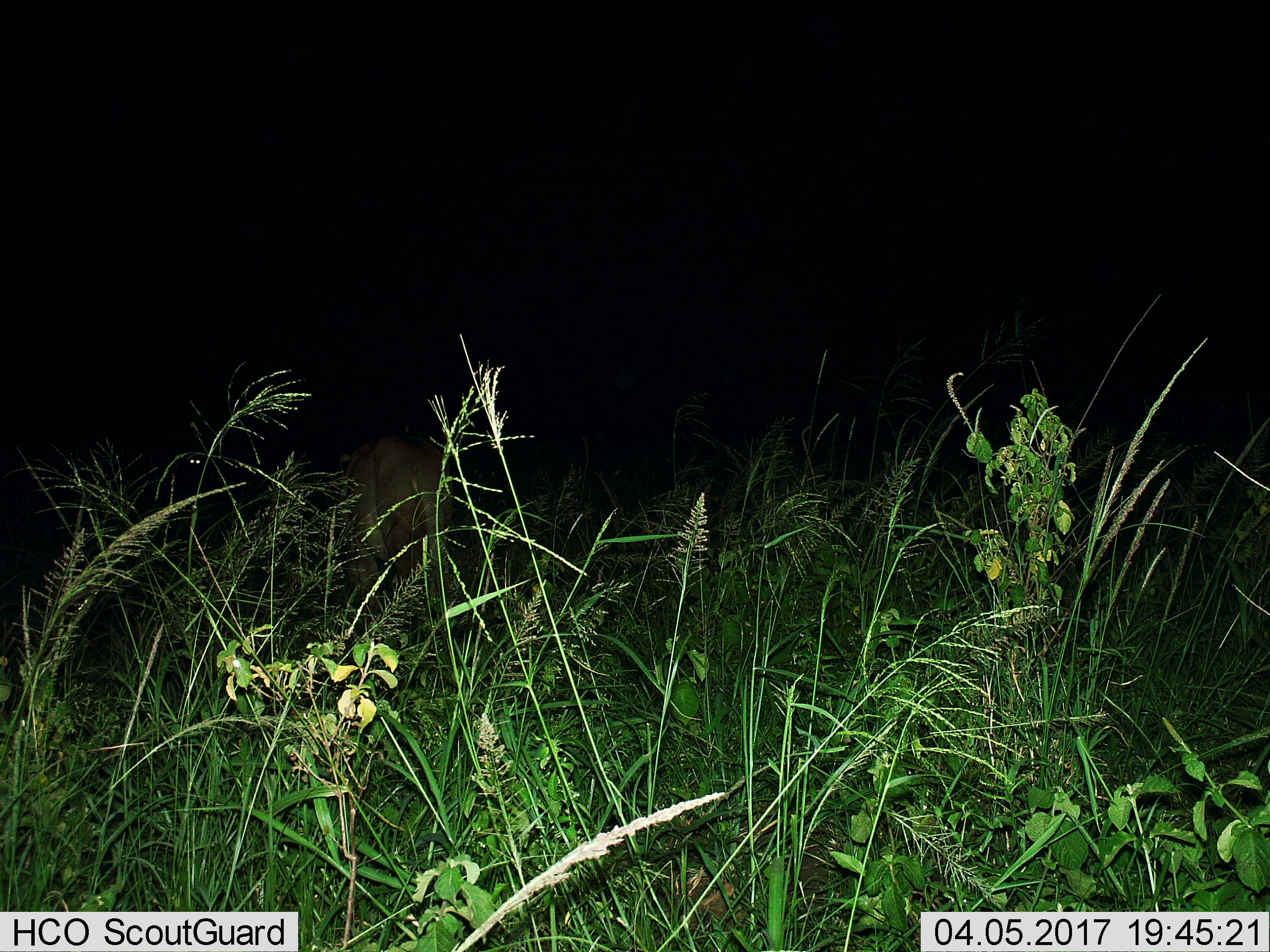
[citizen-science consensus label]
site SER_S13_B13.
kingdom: Animalia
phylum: Chordata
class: Mammalia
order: Carnivora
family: Felidae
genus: Panthera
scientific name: Panthera leo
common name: lion female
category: lionfemale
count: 1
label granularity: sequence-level